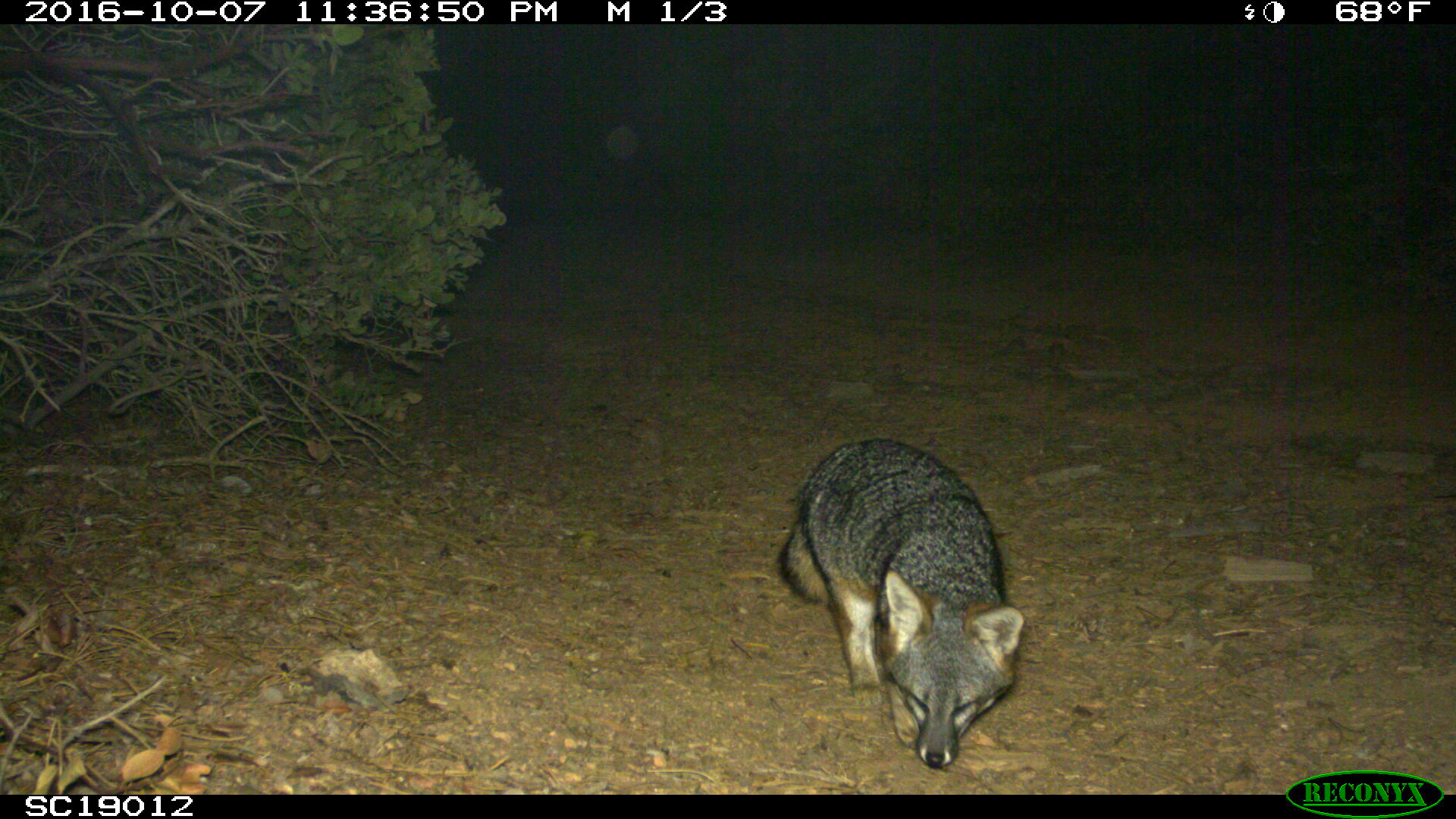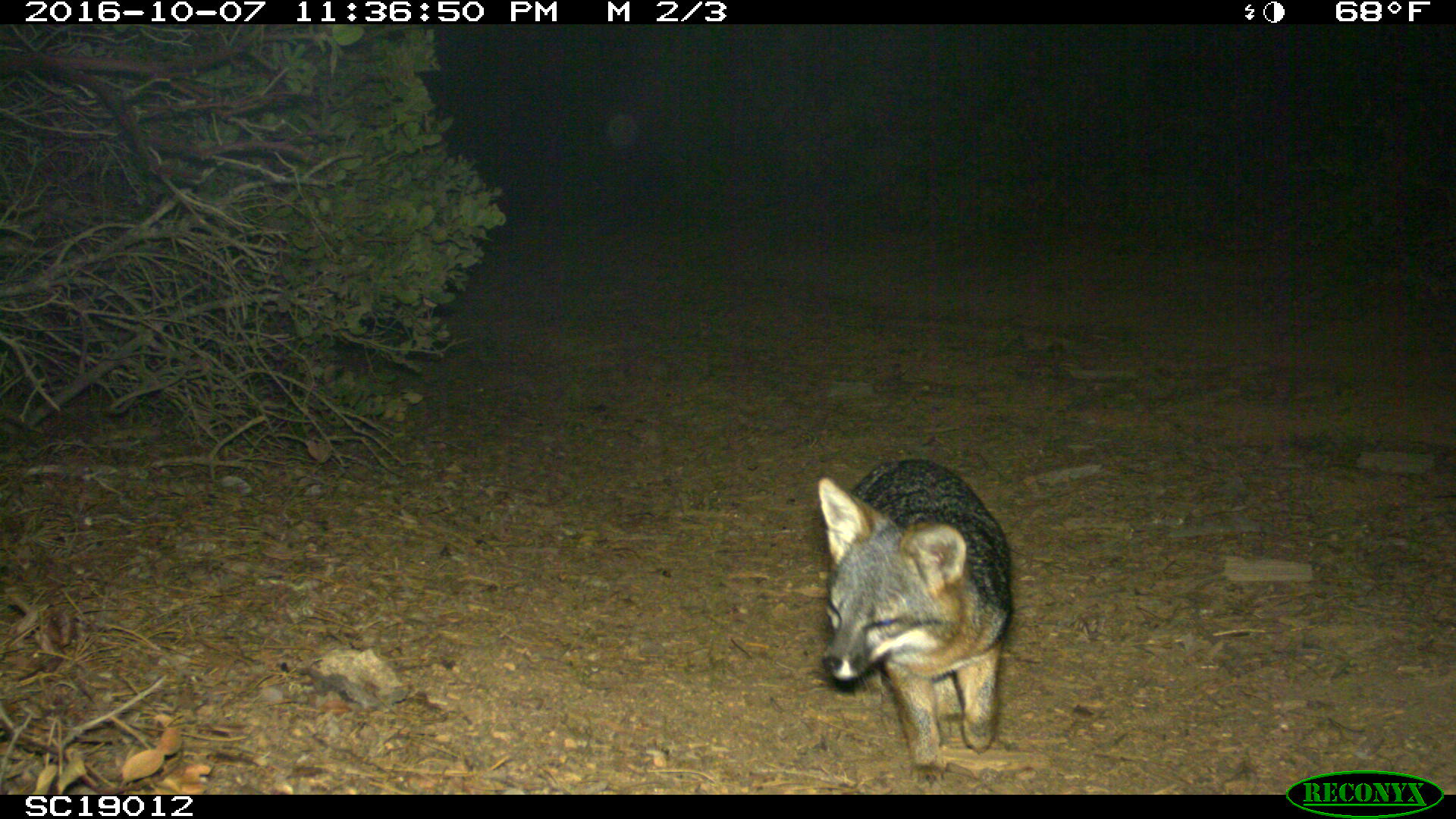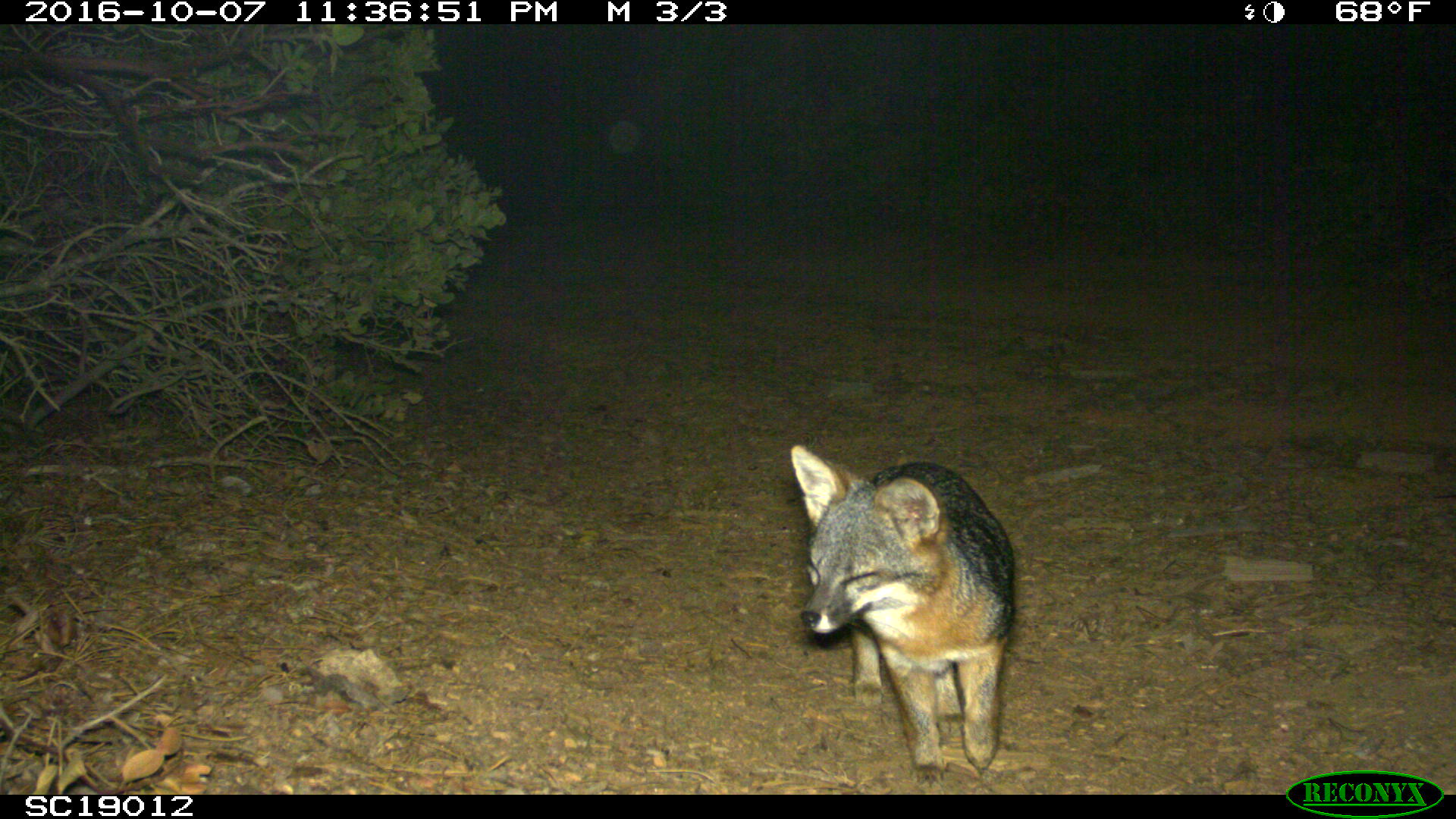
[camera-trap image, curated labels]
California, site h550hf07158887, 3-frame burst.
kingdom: Animalia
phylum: Chordata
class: Mammalia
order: Carnivora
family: Canidae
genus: Urocyon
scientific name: Urocyon littoralis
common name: island fox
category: fox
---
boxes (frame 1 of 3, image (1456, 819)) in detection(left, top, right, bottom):
fox: detection(776, 437, 1026, 769)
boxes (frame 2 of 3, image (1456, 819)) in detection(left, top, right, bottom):
fox: detection(818, 457, 1013, 792)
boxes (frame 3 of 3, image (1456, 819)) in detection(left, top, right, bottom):
fox: detection(789, 441, 1015, 783)